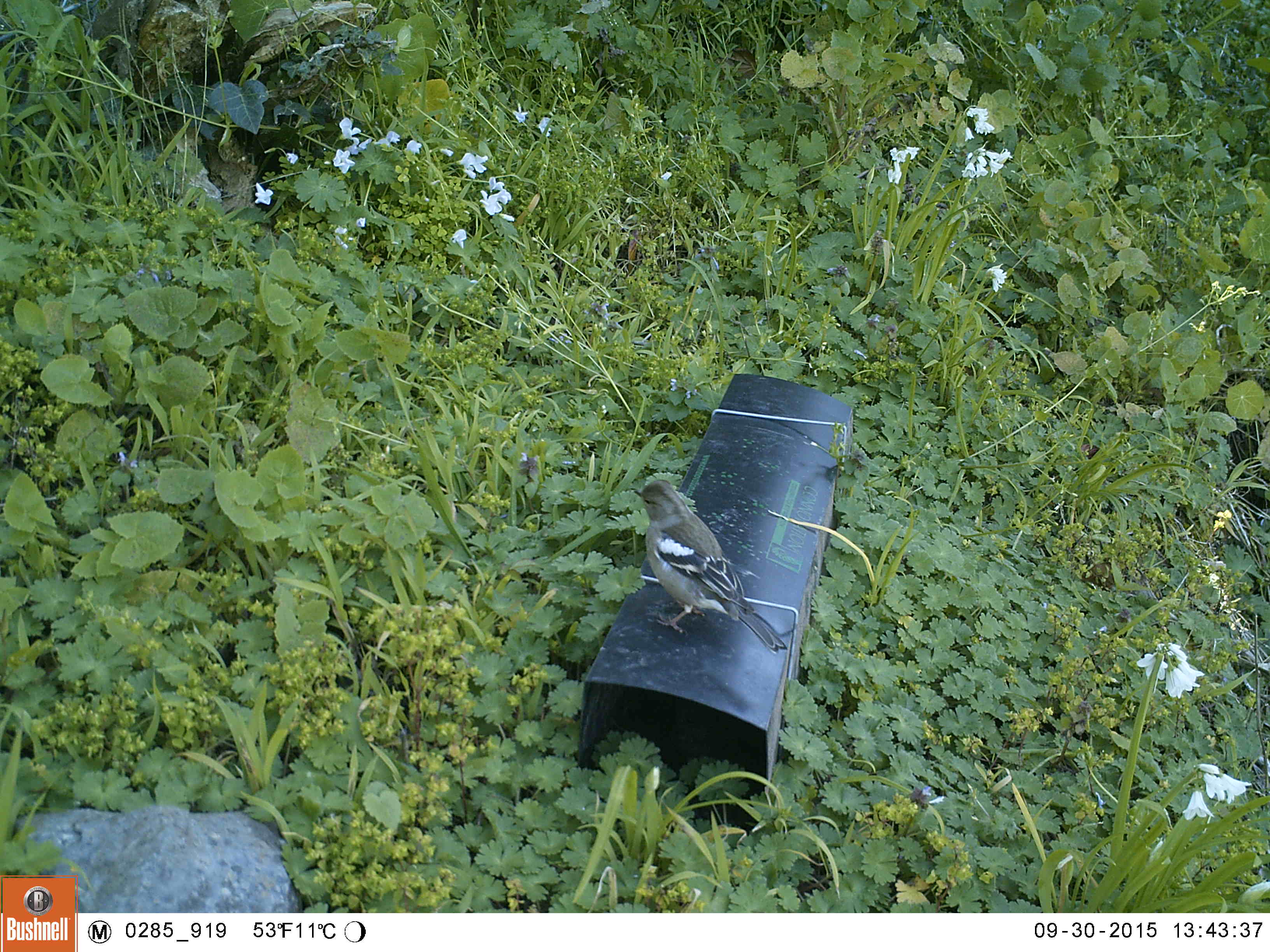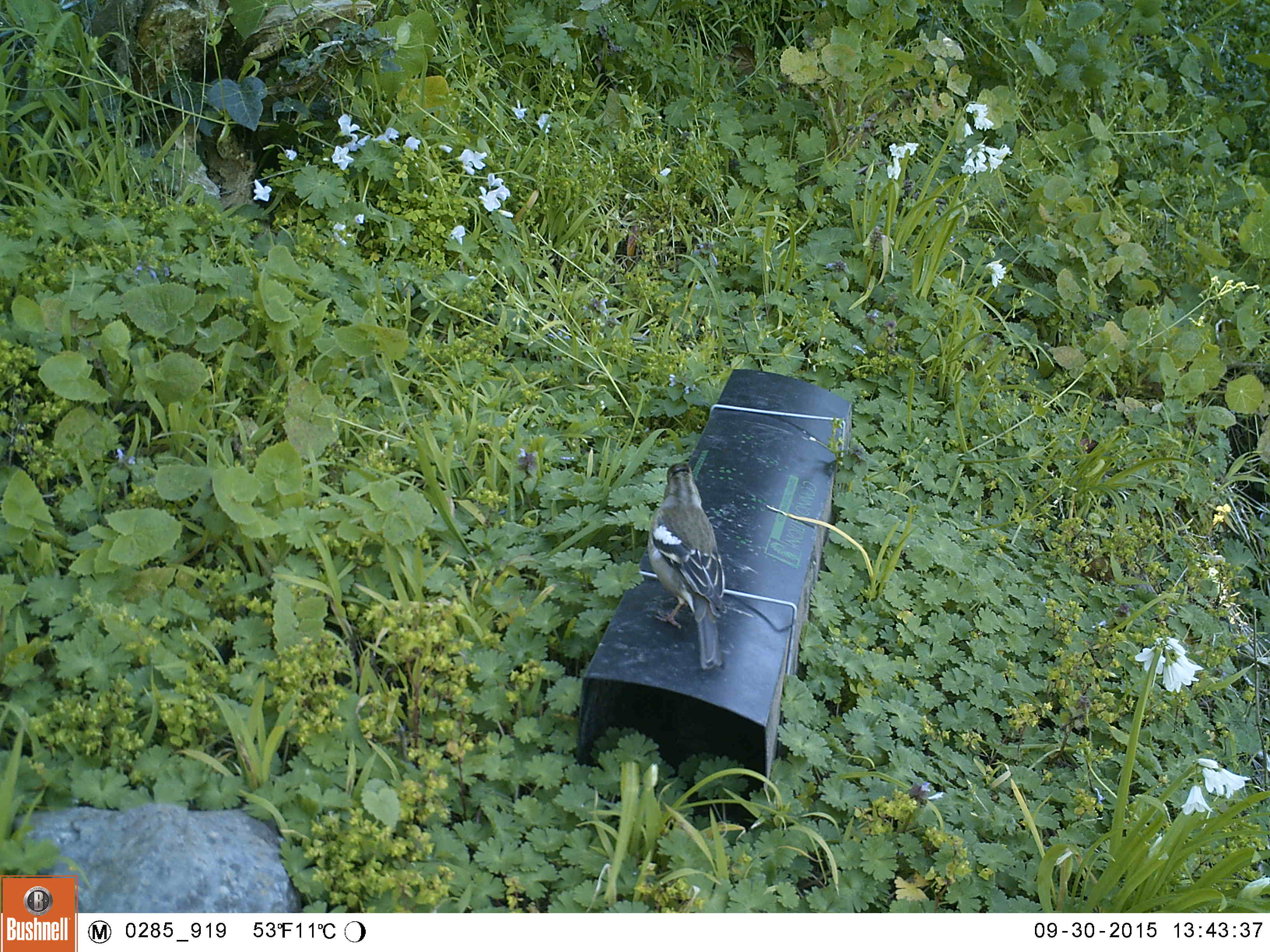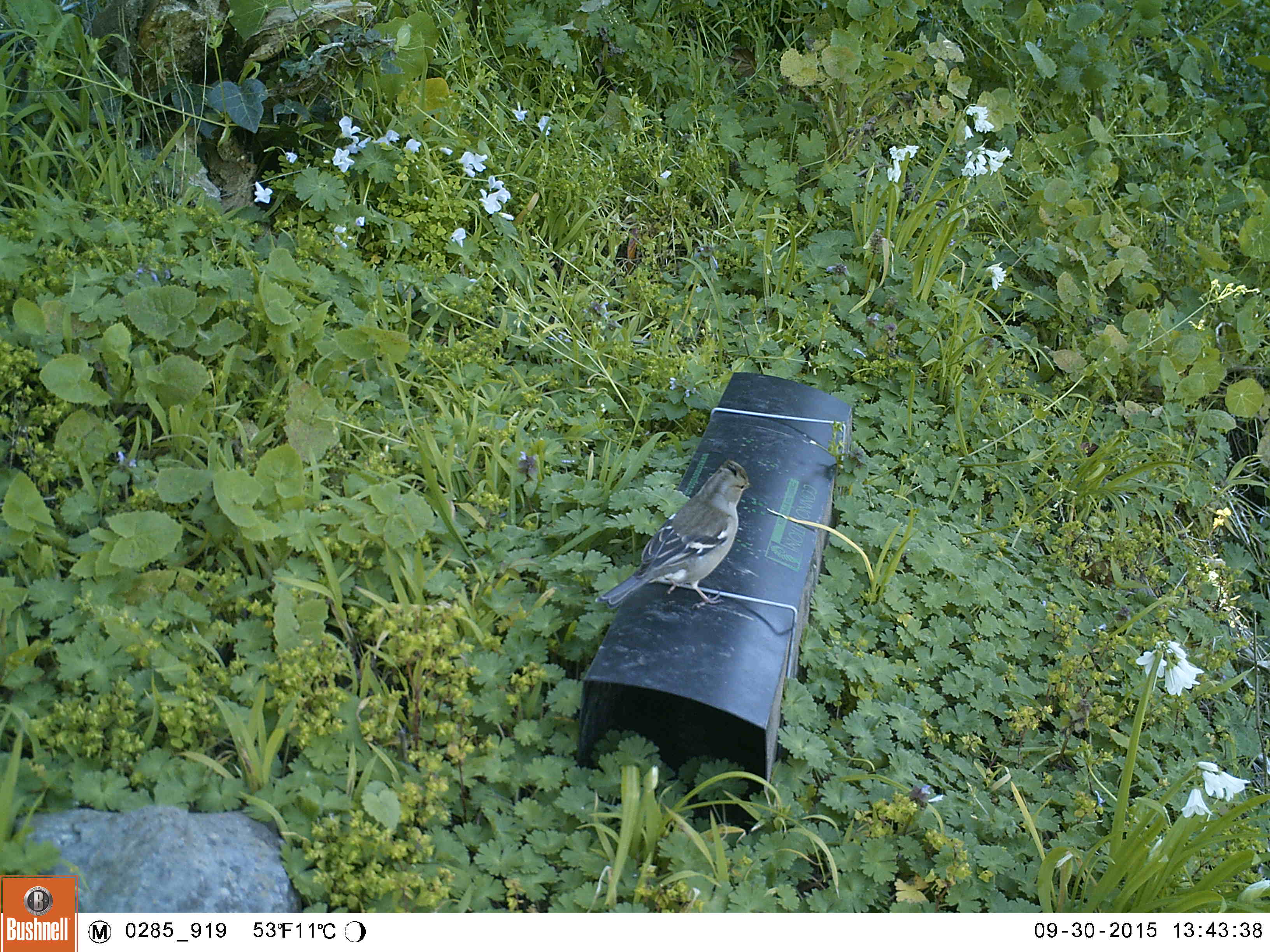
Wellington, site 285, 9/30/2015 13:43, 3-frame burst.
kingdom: Animalia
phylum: Chordata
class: Aves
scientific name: Aves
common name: bird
Bird (Aves).